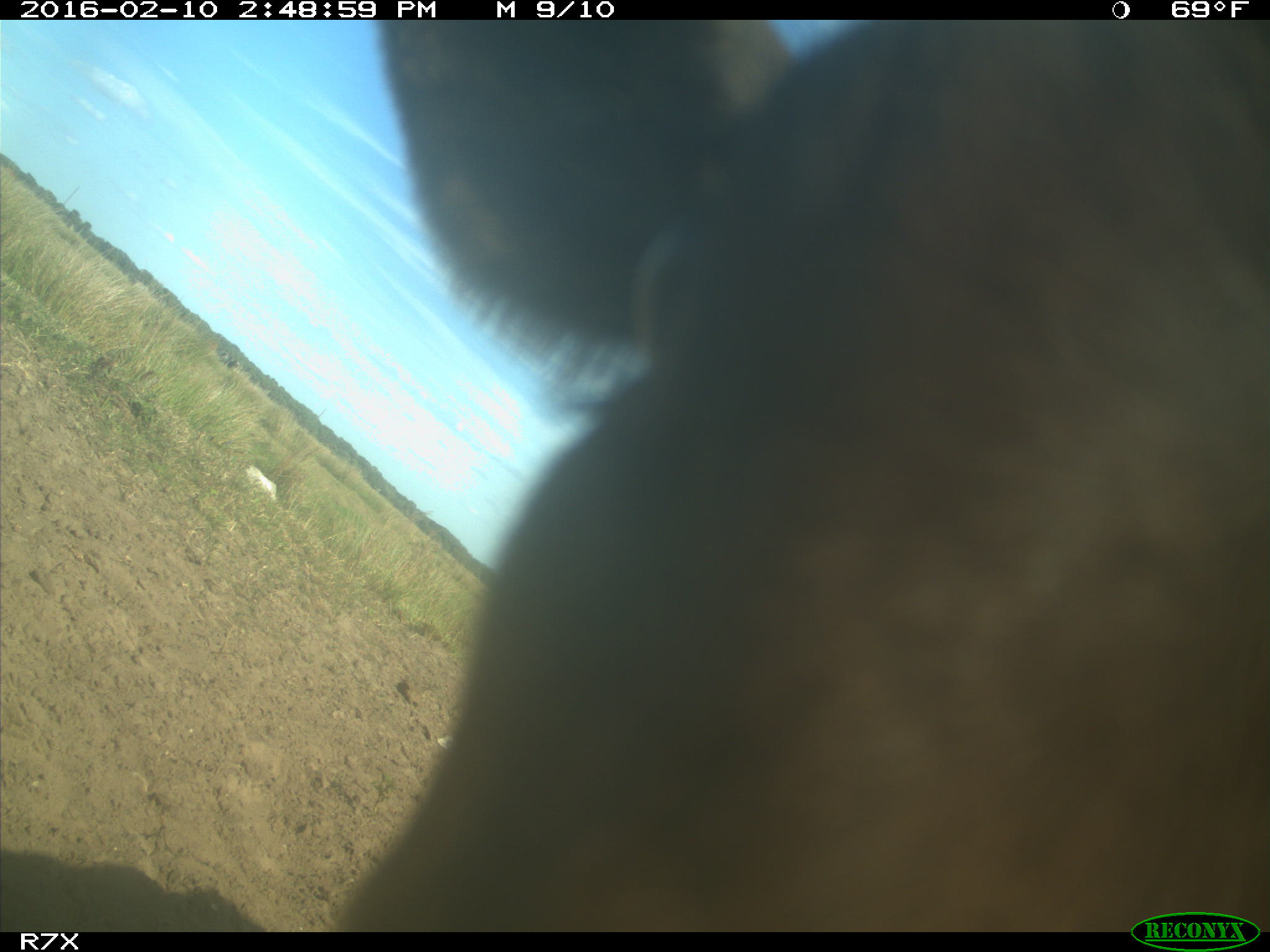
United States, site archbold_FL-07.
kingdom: Animalia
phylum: Chordata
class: Mammalia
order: Artiodactyla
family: Bovidae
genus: Bos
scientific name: Bos taurus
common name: domestic cow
Bos taurus (domestic cow).